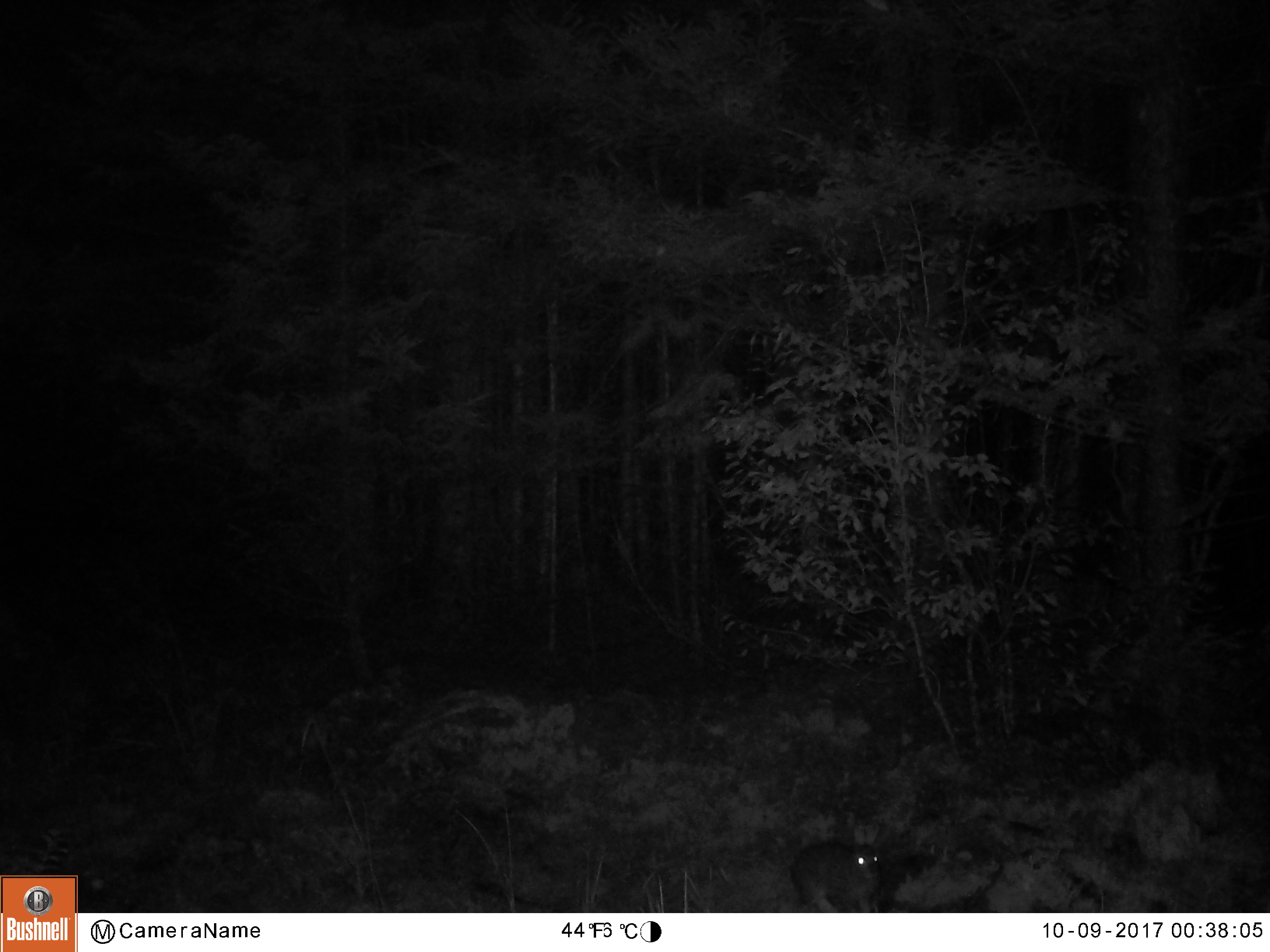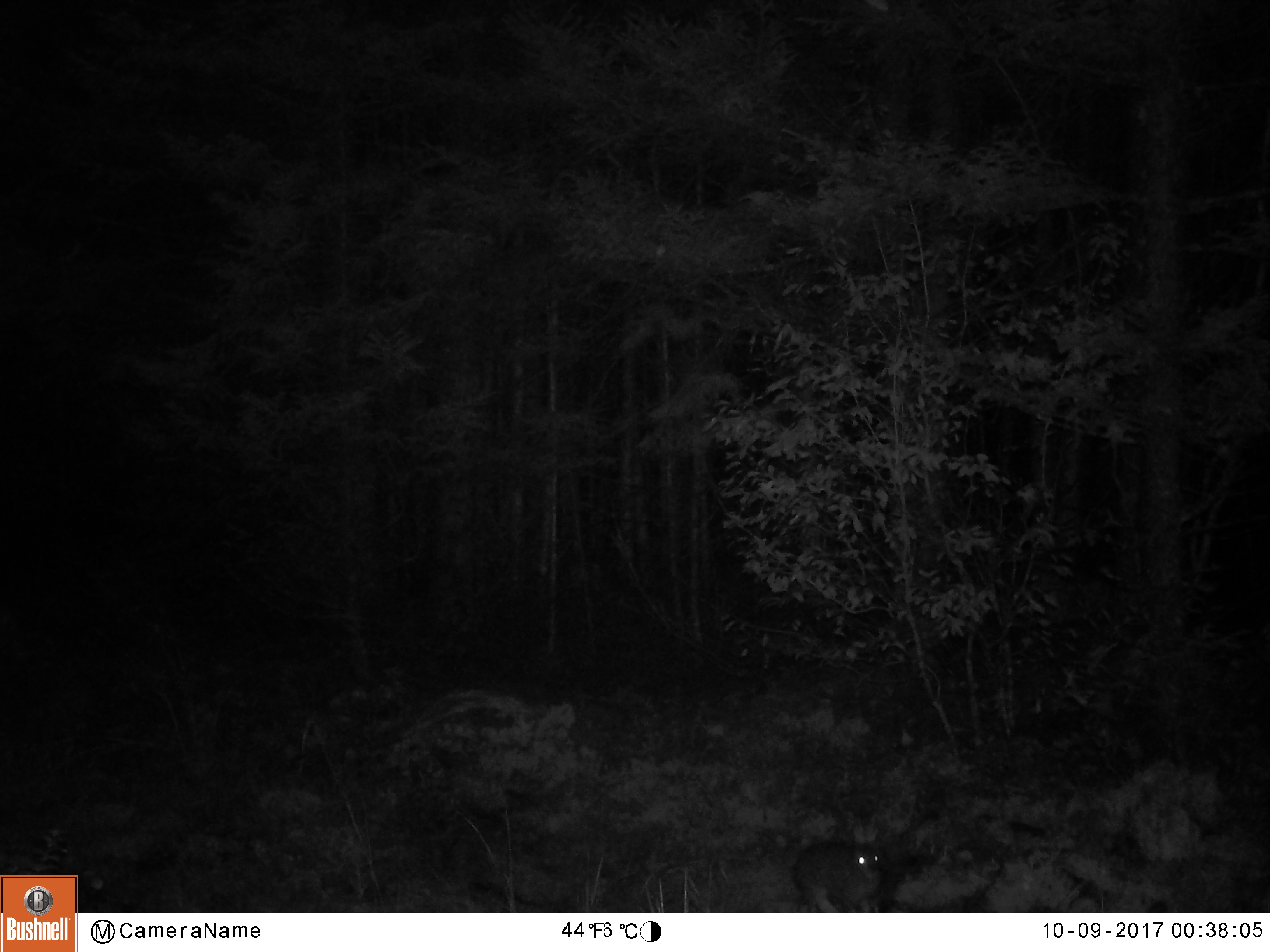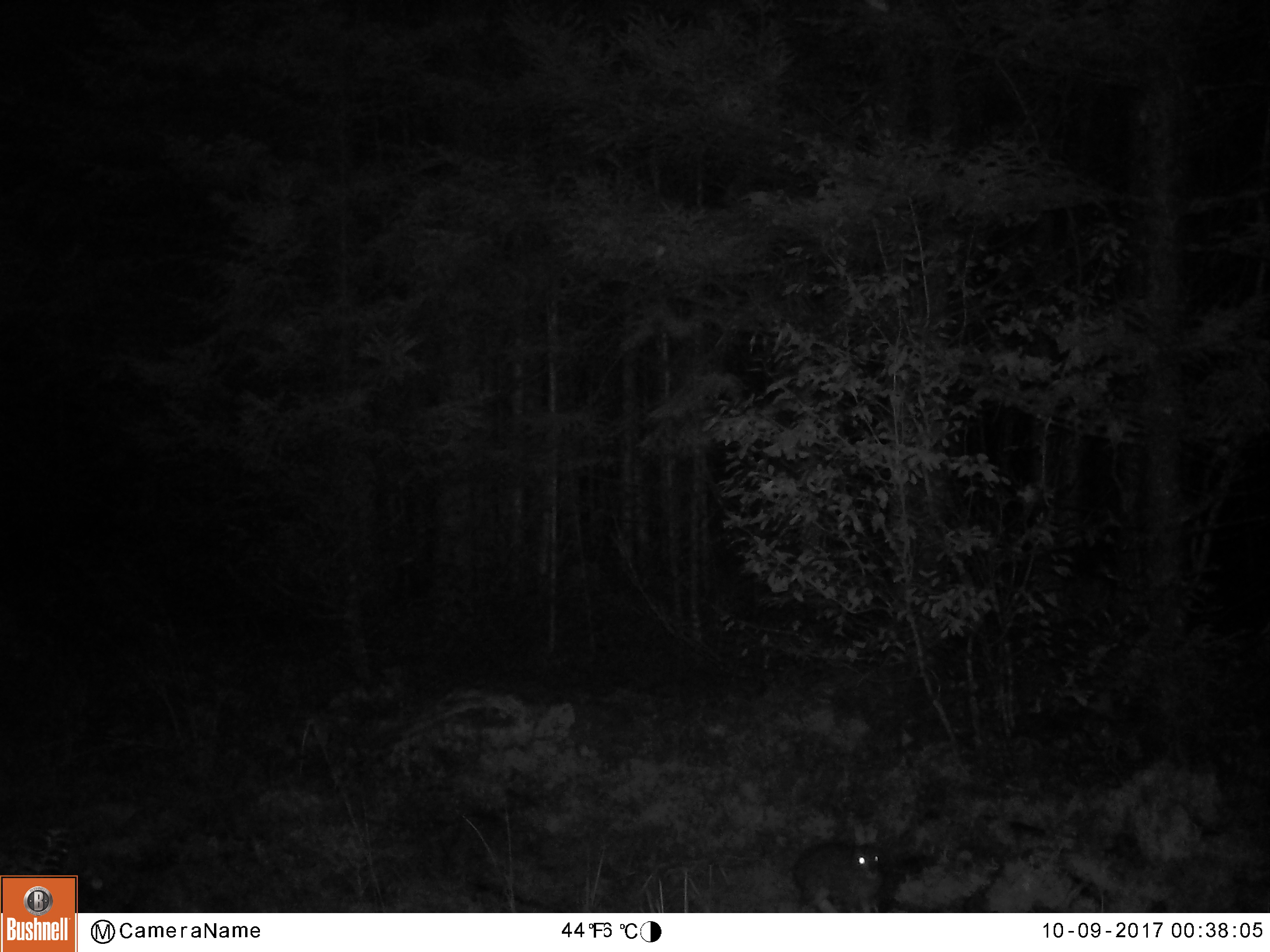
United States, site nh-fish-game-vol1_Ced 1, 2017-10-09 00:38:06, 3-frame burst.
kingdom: Animalia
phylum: Chordata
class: Mammalia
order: Lagomorpha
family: Leporidae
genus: Lepus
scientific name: Lepus americanus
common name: snowshoe hare